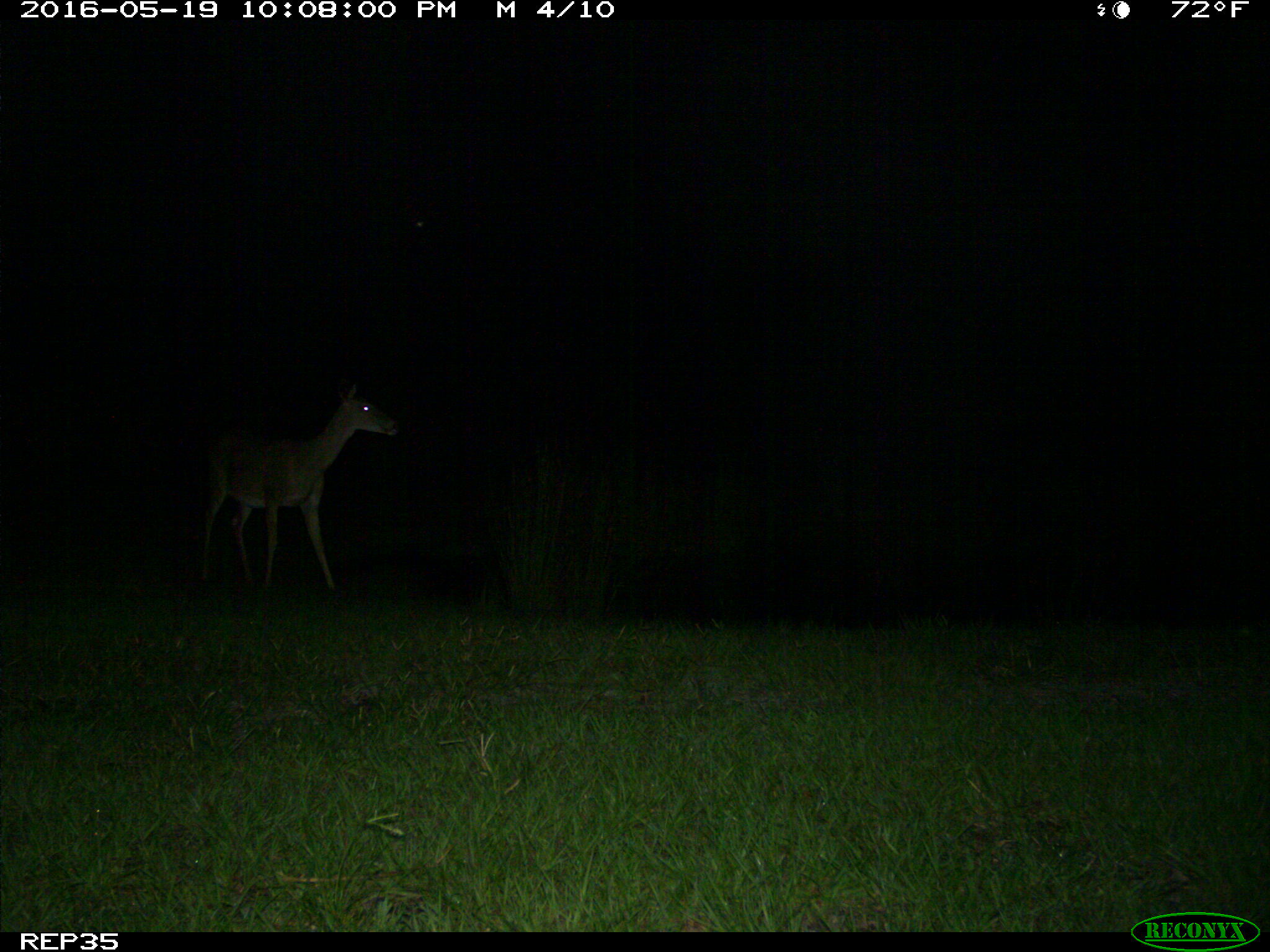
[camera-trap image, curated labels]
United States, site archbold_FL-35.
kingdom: Animalia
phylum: Chordata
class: Mammalia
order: Artiodactyla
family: Cervidae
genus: Odocoileus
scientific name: Odocoileus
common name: deer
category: unidentified deer